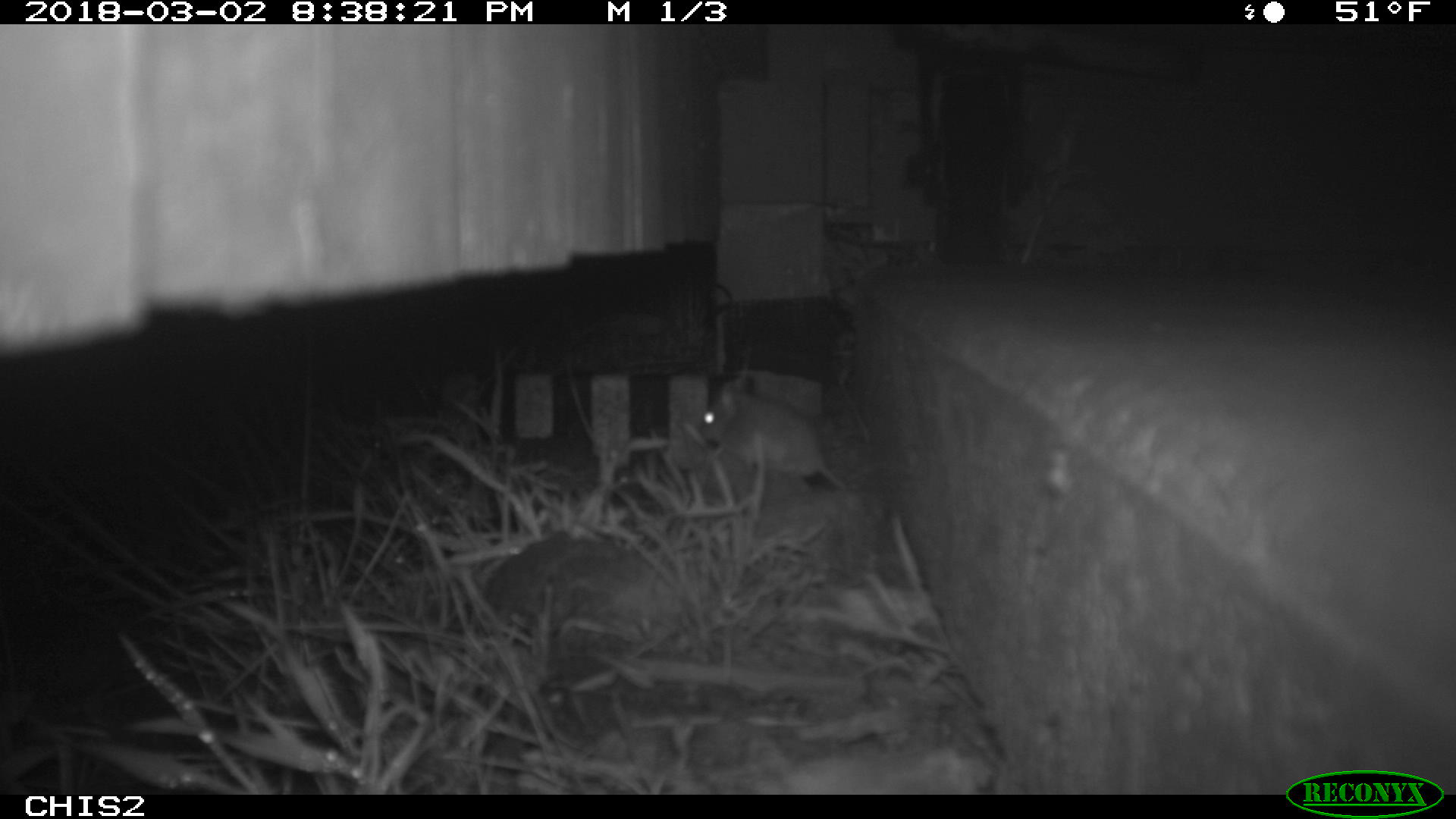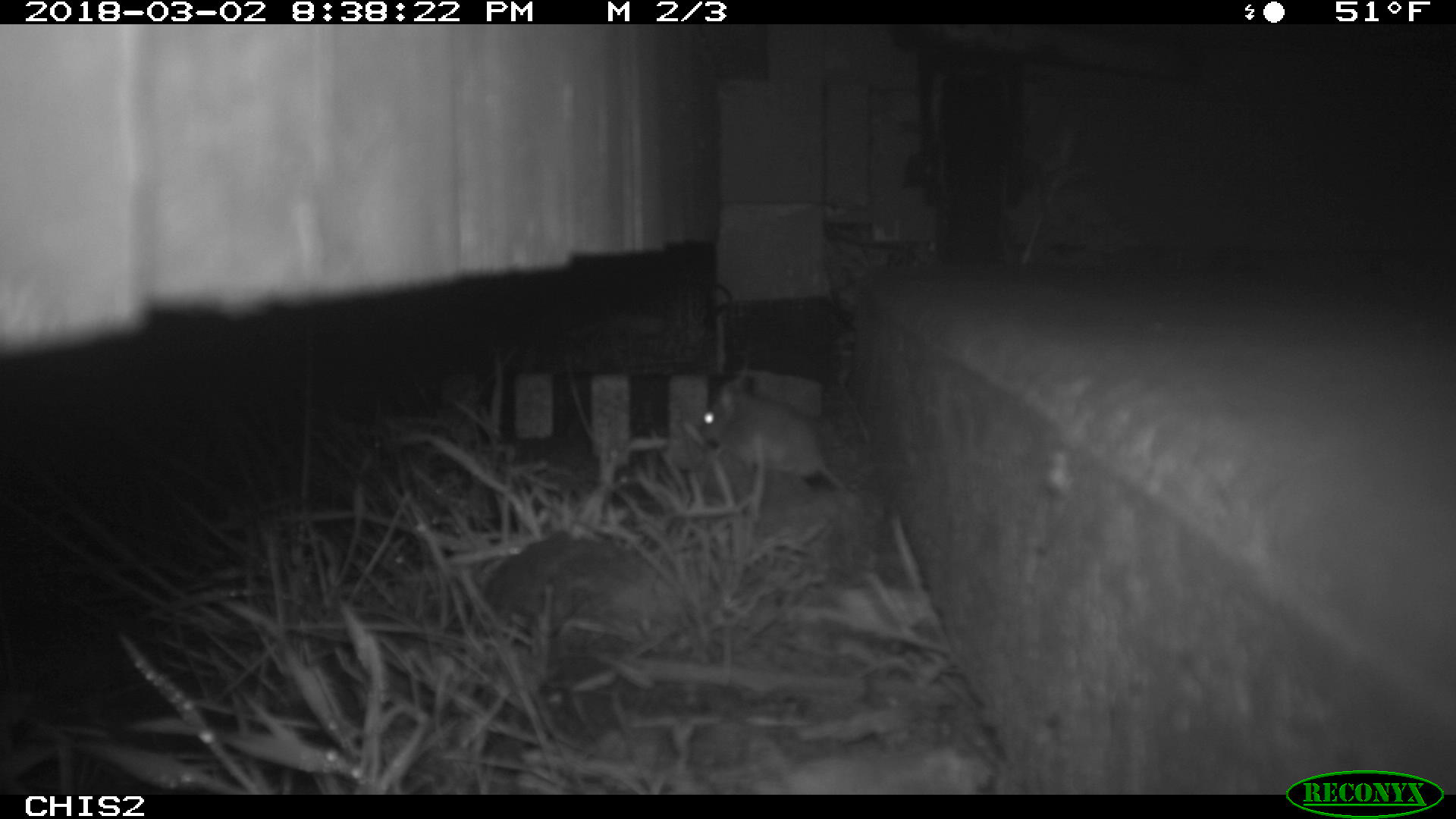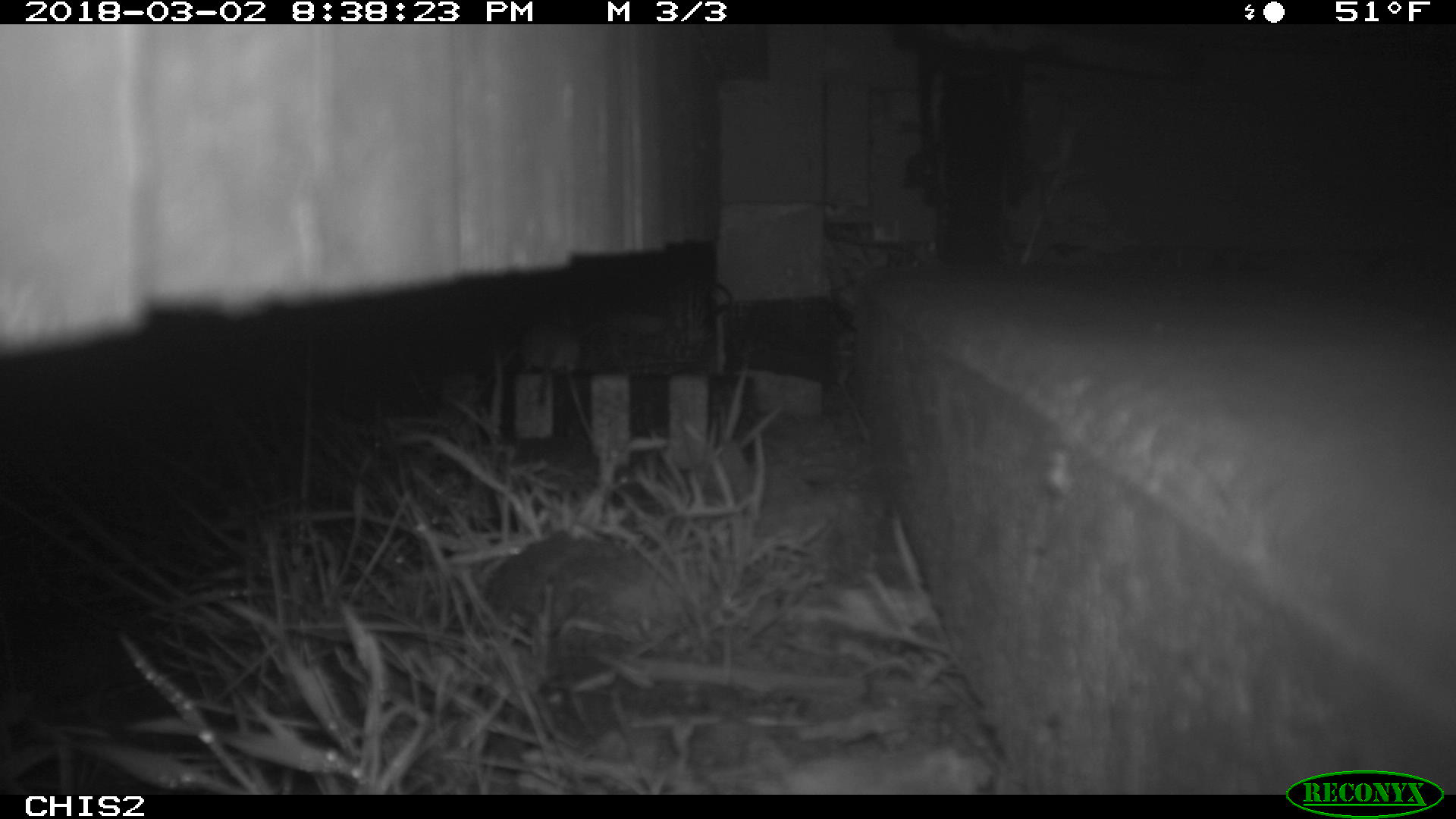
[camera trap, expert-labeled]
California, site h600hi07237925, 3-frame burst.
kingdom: Animalia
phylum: Chordata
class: Mammalia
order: Rodentia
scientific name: Rodentia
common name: rodent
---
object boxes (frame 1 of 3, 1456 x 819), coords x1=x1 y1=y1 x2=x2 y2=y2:
rodent: x1=698 y1=369 x2=849 y2=491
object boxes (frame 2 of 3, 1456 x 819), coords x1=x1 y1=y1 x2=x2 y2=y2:
rodent: x1=699 y1=385 x2=845 y2=490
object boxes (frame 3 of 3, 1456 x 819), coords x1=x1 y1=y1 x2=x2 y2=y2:
rodent: x1=516 y1=322 x2=582 y2=410